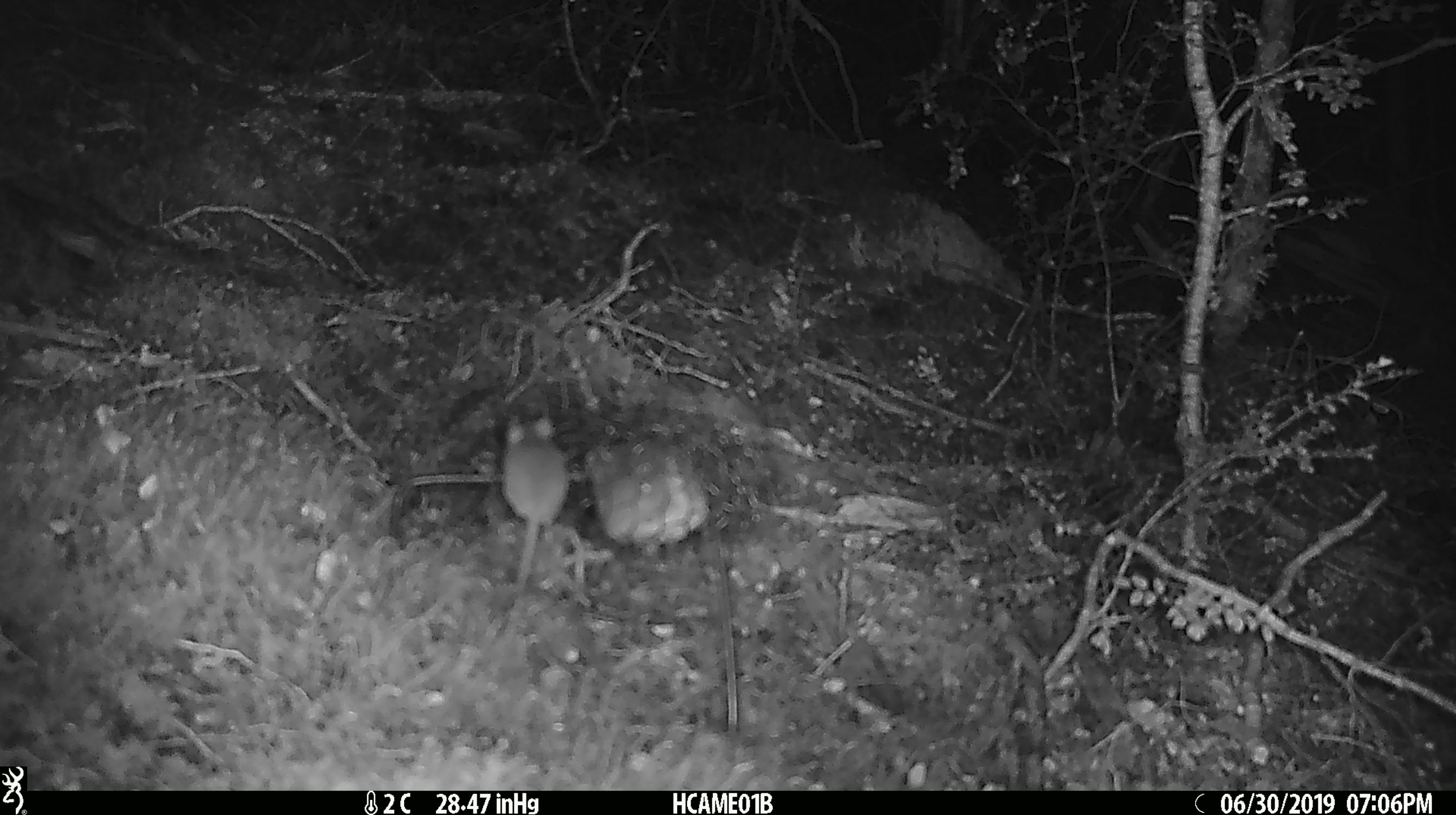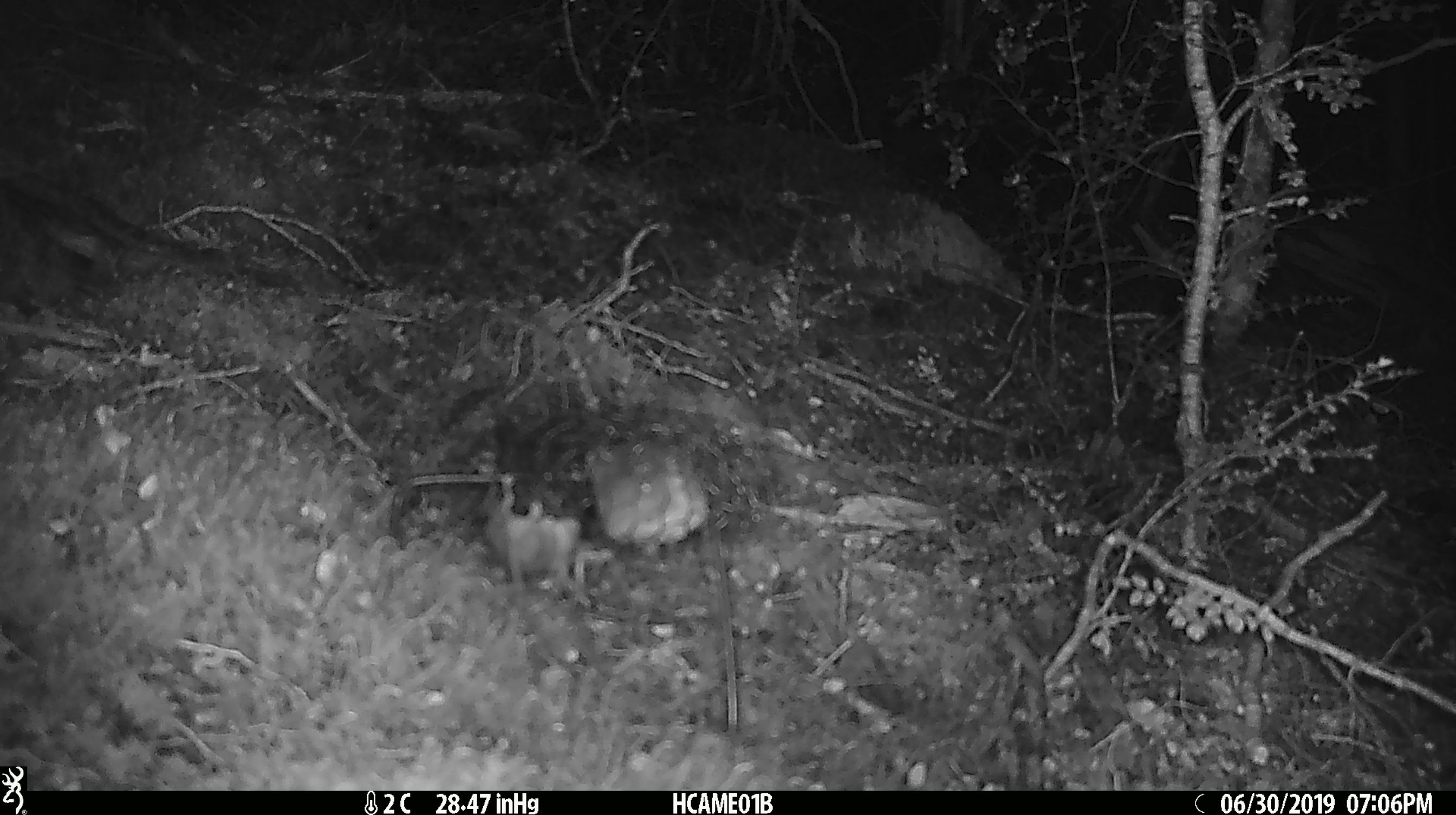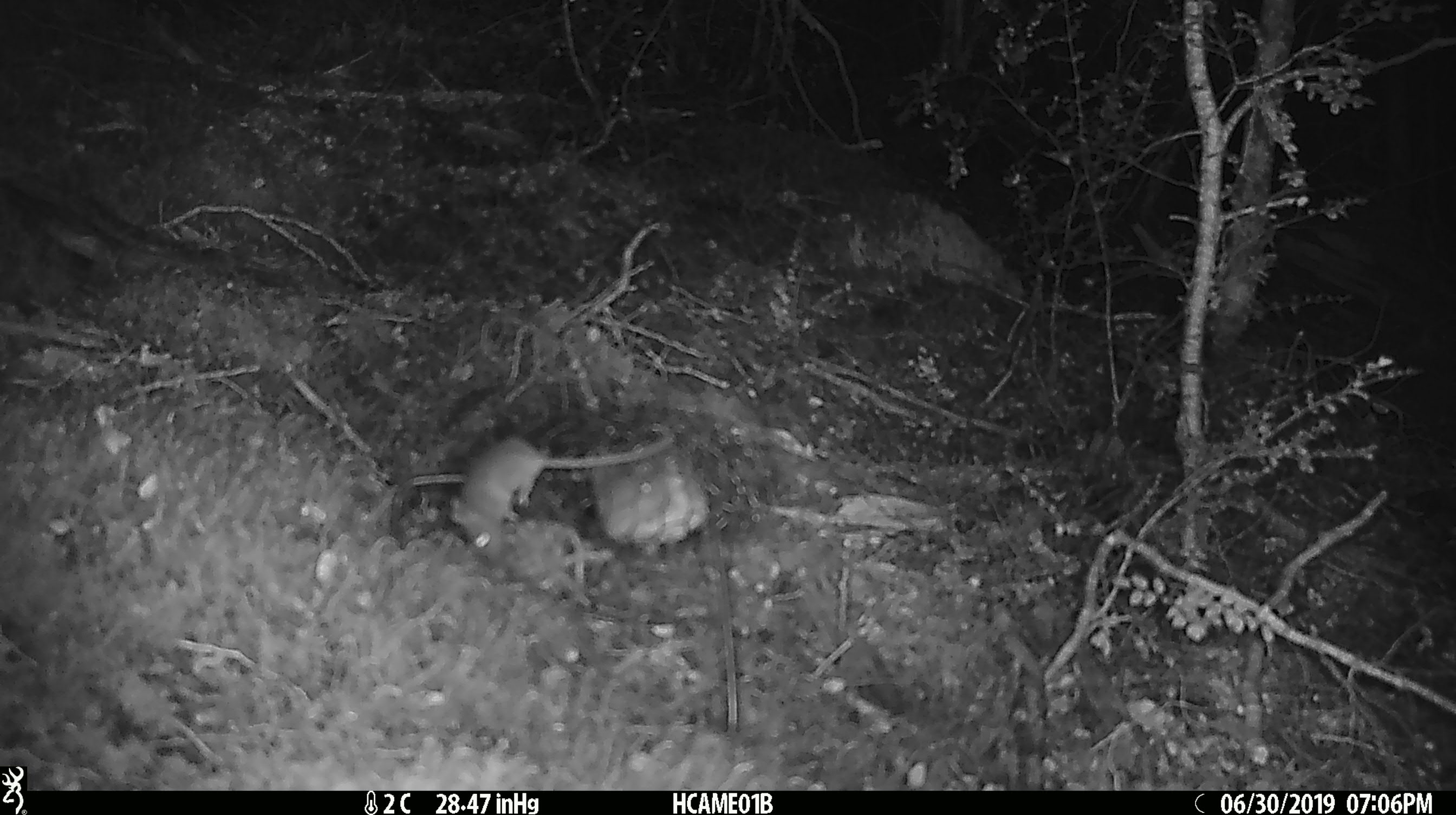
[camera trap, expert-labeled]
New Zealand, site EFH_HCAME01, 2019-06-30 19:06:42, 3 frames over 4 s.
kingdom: Animalia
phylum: Chordata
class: Mammalia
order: Rodentia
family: Muridae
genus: Mus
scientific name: Mus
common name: mouse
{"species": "mouse (Mus)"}